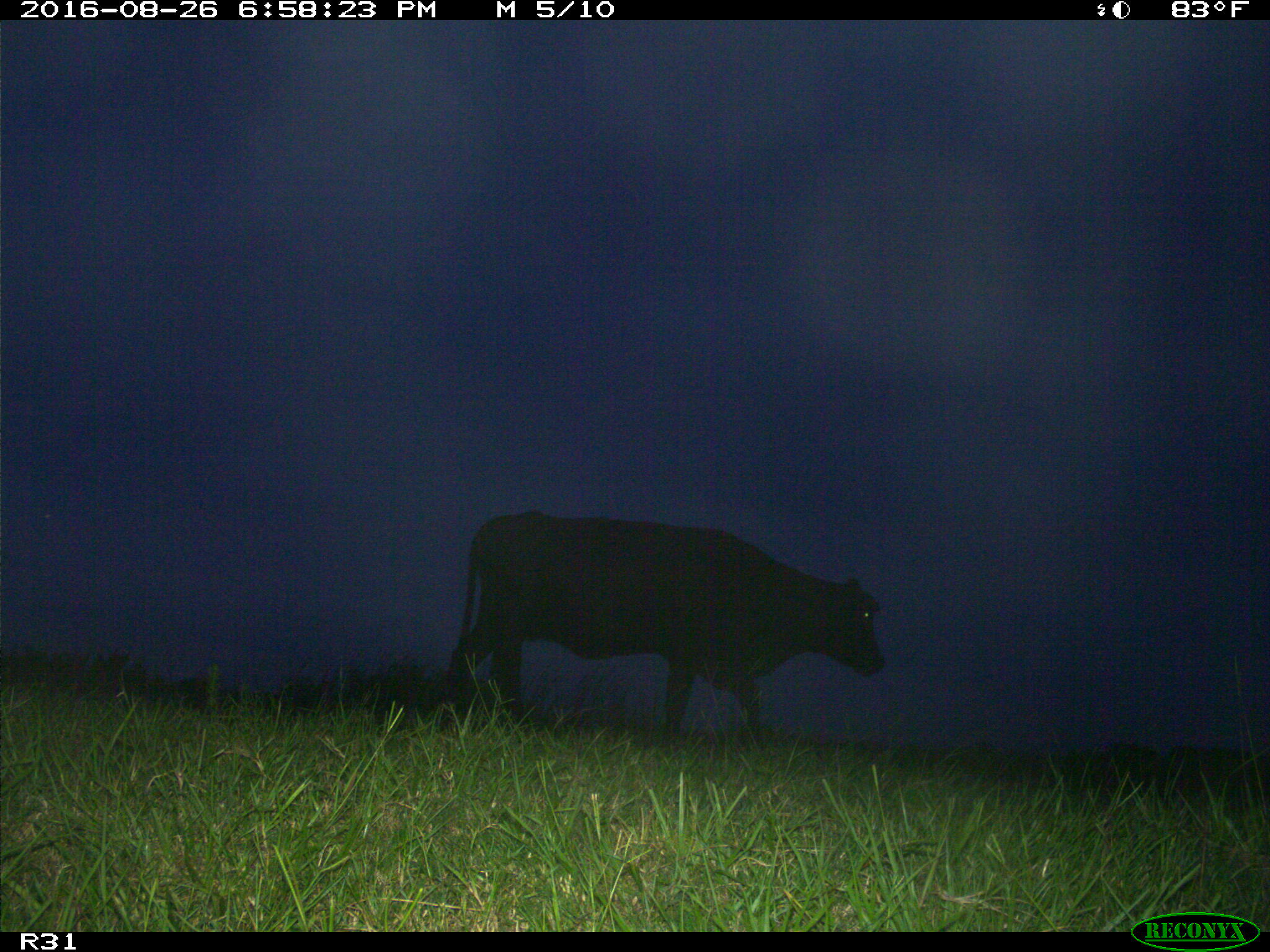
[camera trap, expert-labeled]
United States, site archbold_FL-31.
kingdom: Animalia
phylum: Chordata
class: Mammalia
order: Artiodactyla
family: Bovidae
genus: Bos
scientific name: Bos taurus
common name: domestic cow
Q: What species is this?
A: Bos taurus (domestic cow).